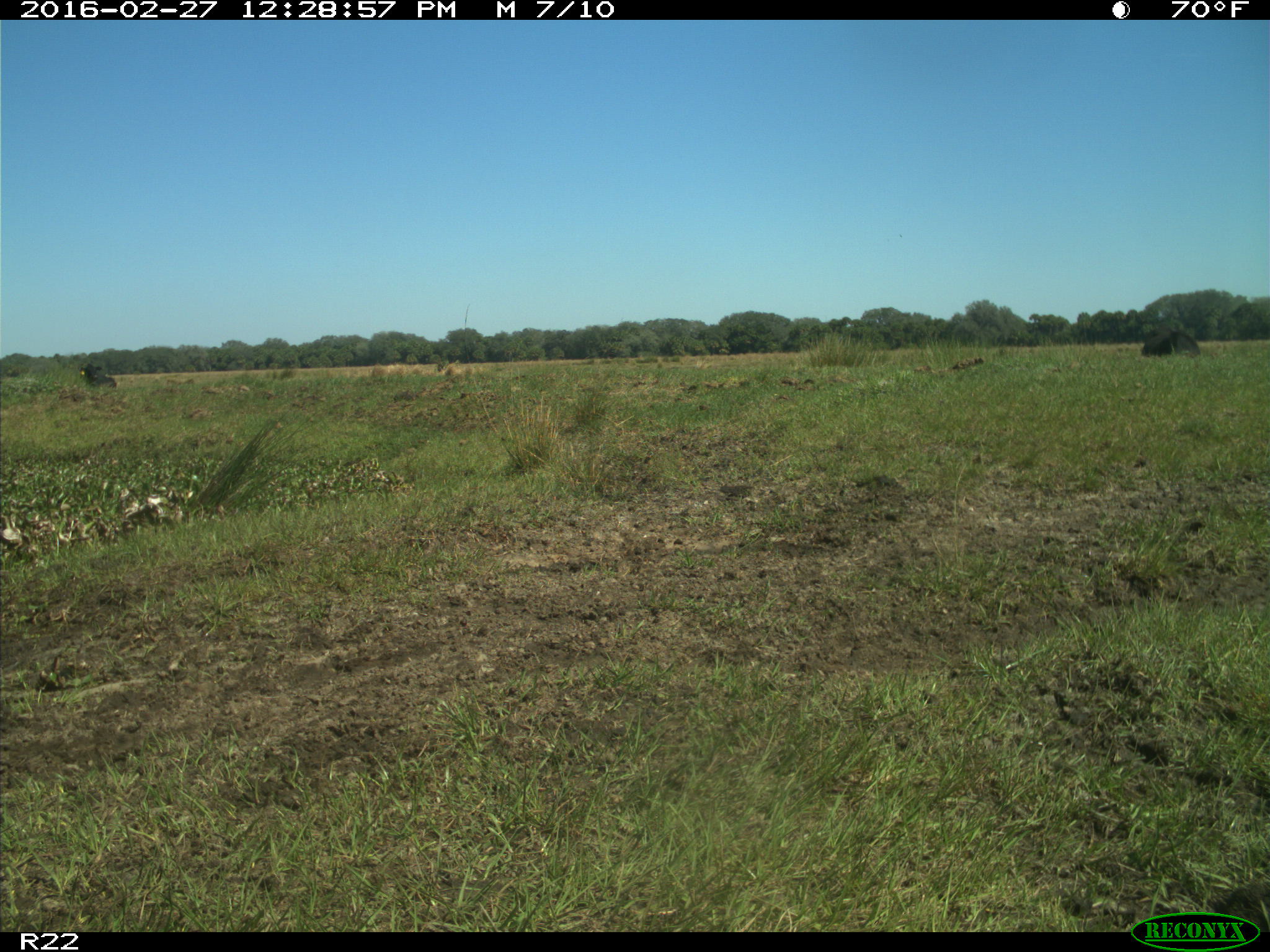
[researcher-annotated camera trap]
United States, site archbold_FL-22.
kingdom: Animalia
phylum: Chordata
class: Mammalia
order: Artiodactyla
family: Bovidae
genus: Bos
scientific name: Bos taurus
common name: domestic cow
Bos taurus (domestic cow).